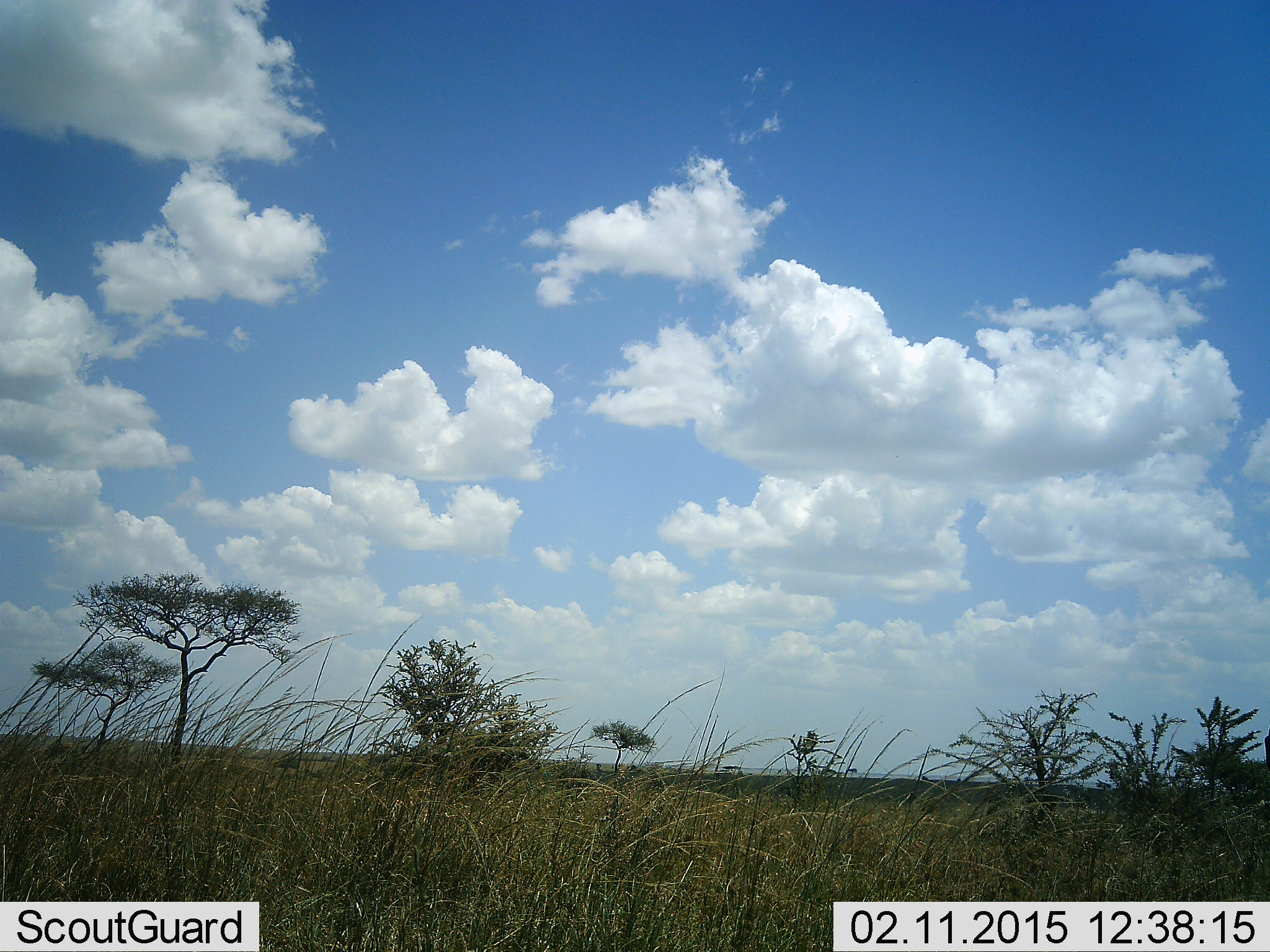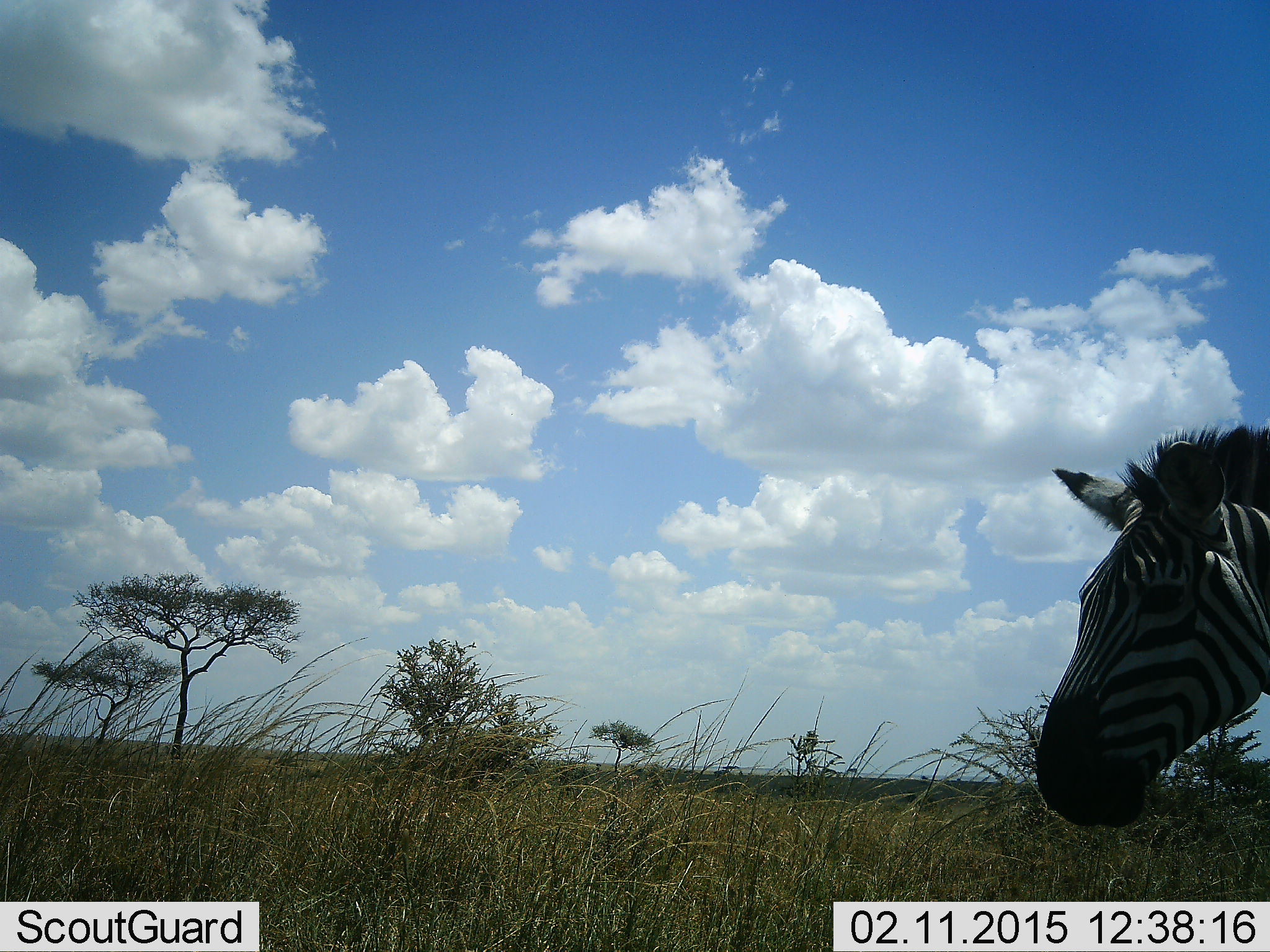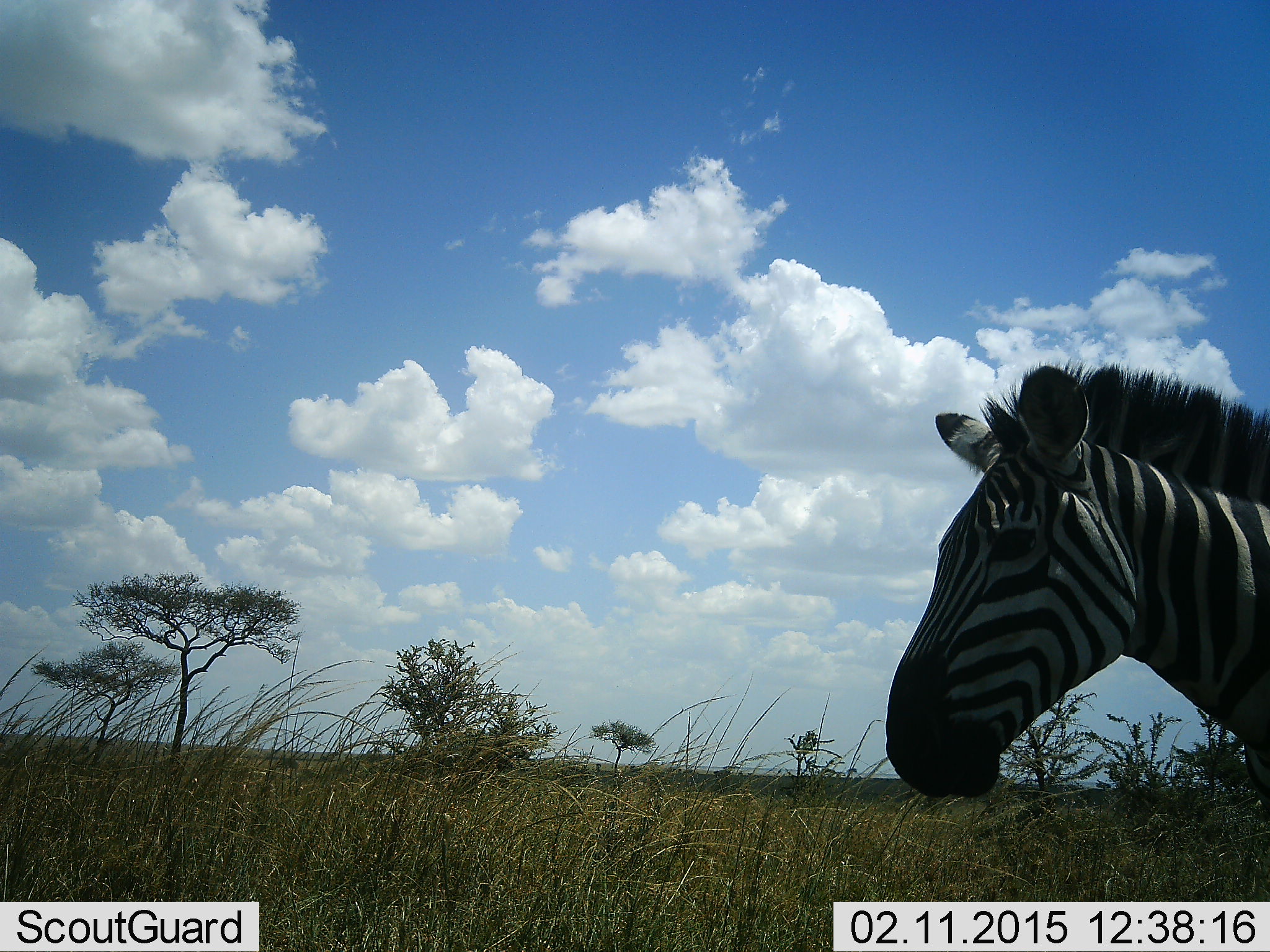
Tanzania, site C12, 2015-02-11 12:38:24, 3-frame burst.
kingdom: Animalia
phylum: Chordata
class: Mammalia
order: Perissodactyla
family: Equidae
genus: Equus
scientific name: Equus quagga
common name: plains zebra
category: zebra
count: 1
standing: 20%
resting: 10%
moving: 70%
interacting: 0%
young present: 0%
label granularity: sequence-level